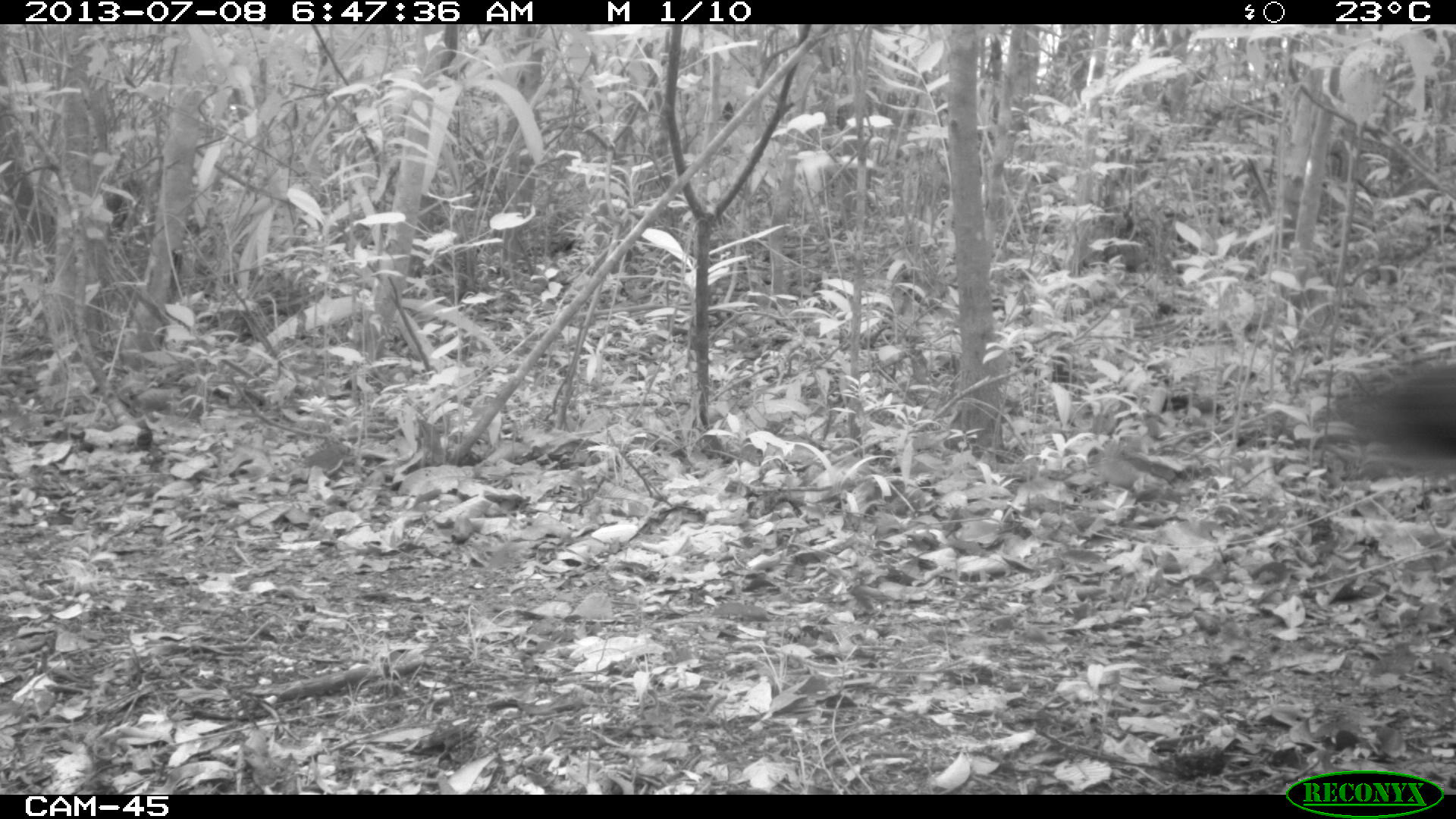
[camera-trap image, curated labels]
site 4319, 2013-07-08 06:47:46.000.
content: unidentified animal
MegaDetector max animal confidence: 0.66